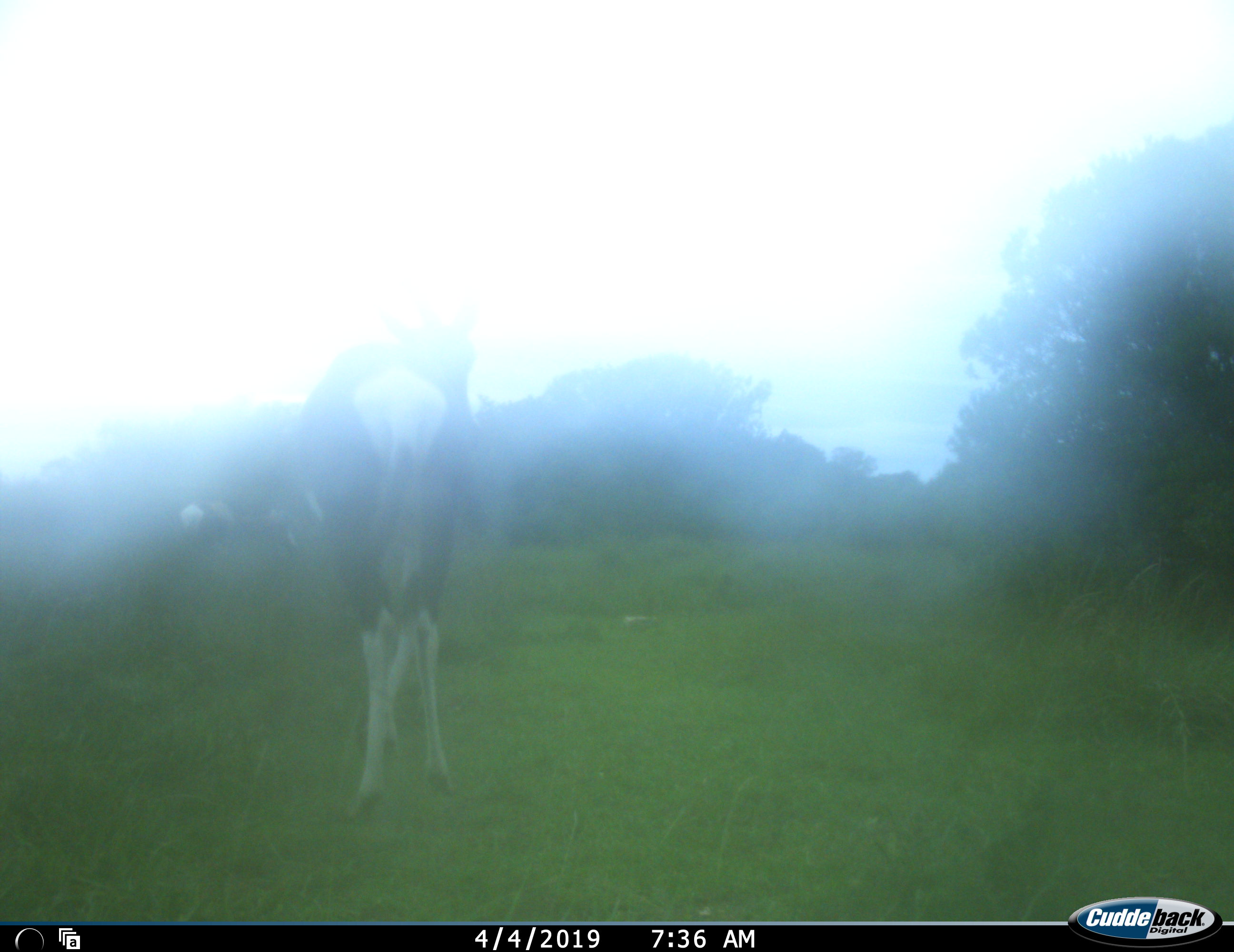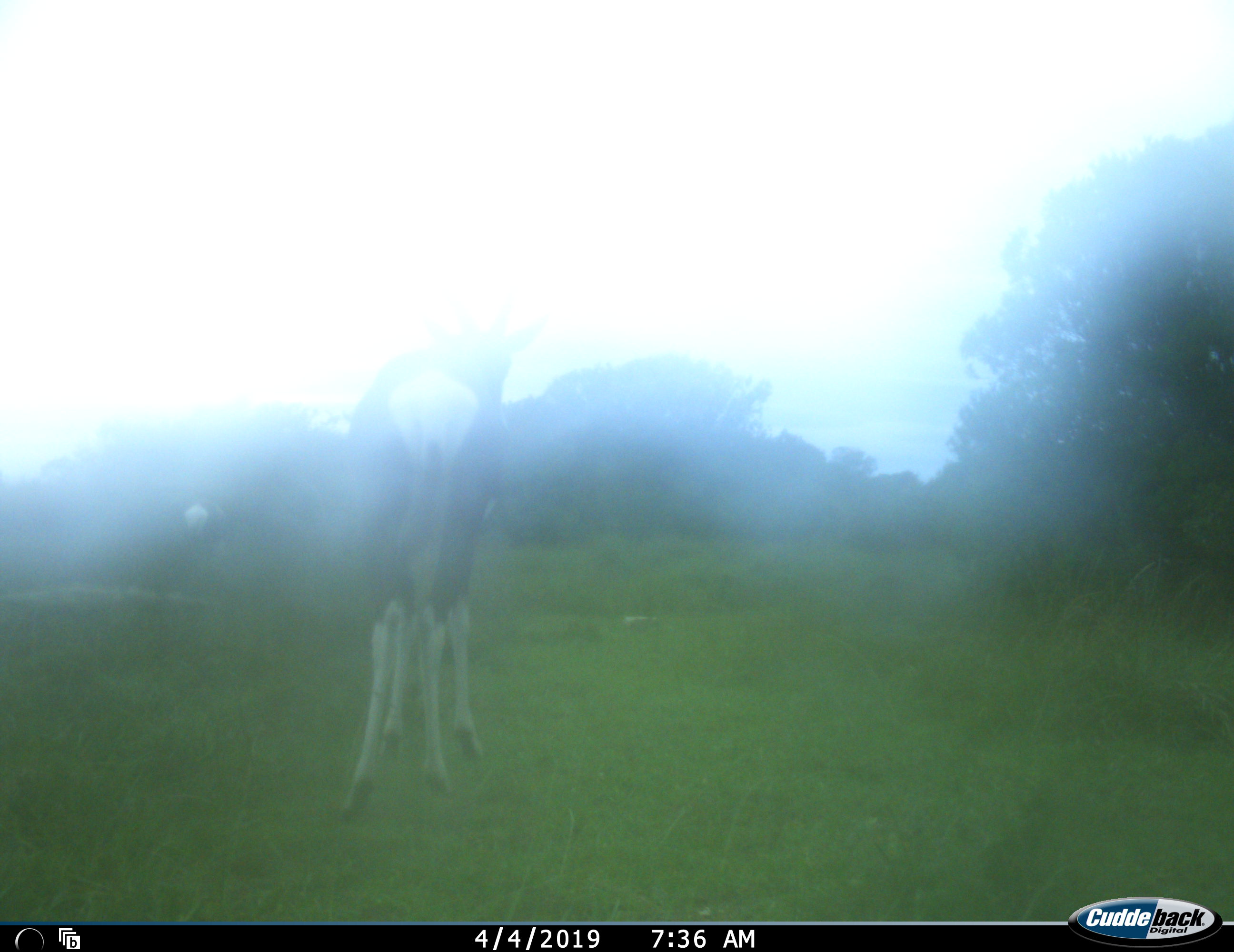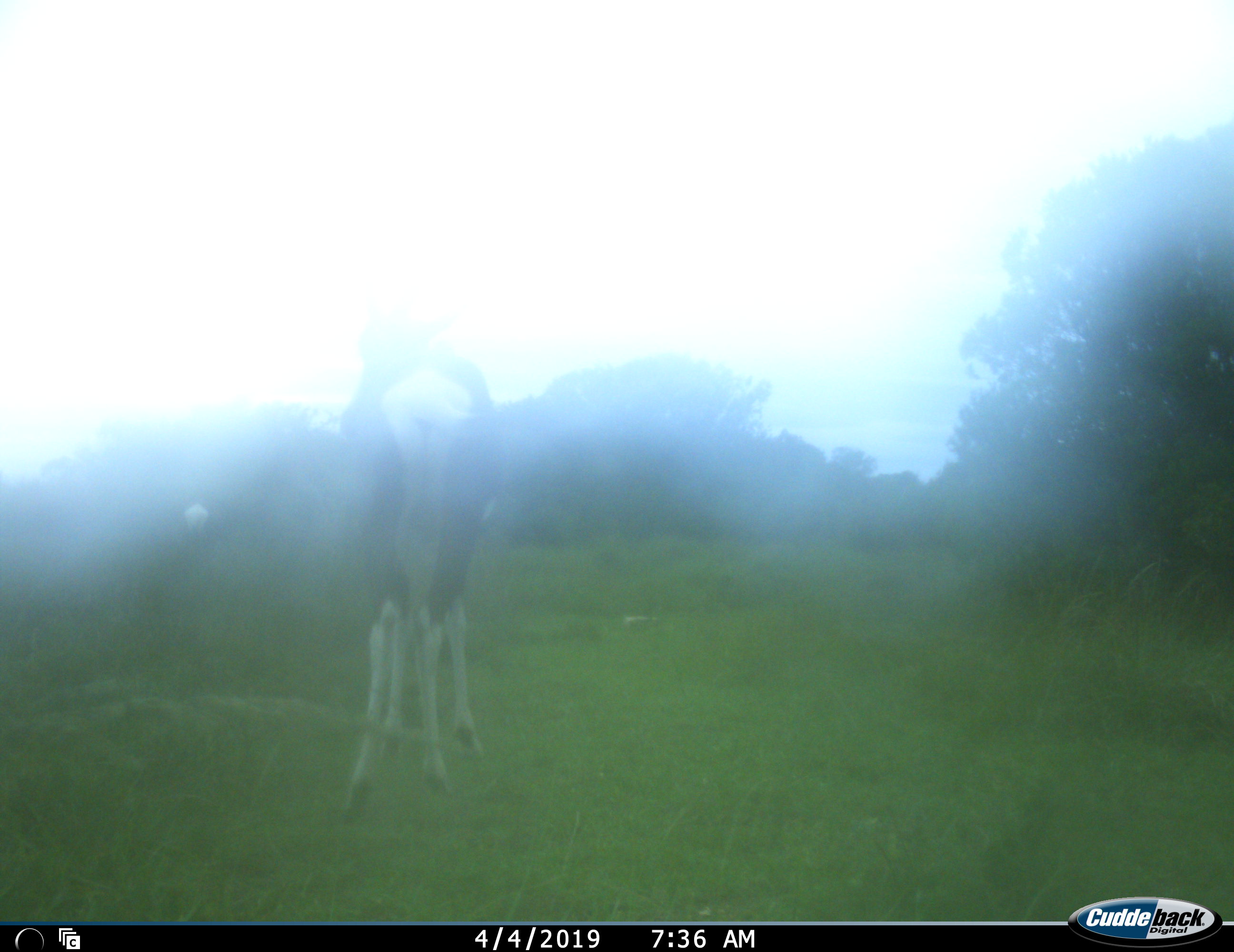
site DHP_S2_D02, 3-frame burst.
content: unidentified animal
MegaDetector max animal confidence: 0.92